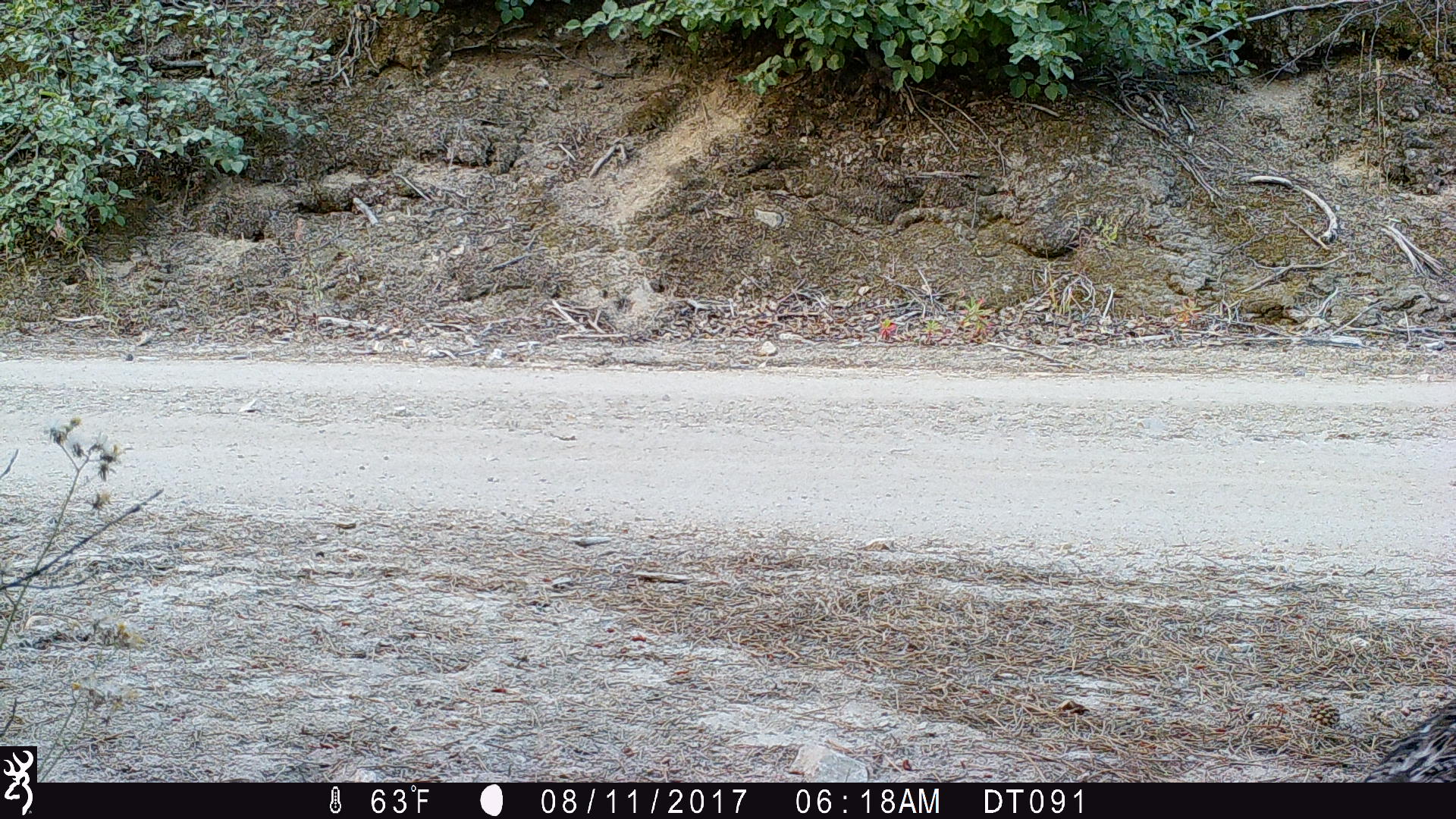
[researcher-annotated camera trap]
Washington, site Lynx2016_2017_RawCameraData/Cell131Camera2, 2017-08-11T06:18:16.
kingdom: Animalia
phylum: Chordata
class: Aves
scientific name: Aves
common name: birds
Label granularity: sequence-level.